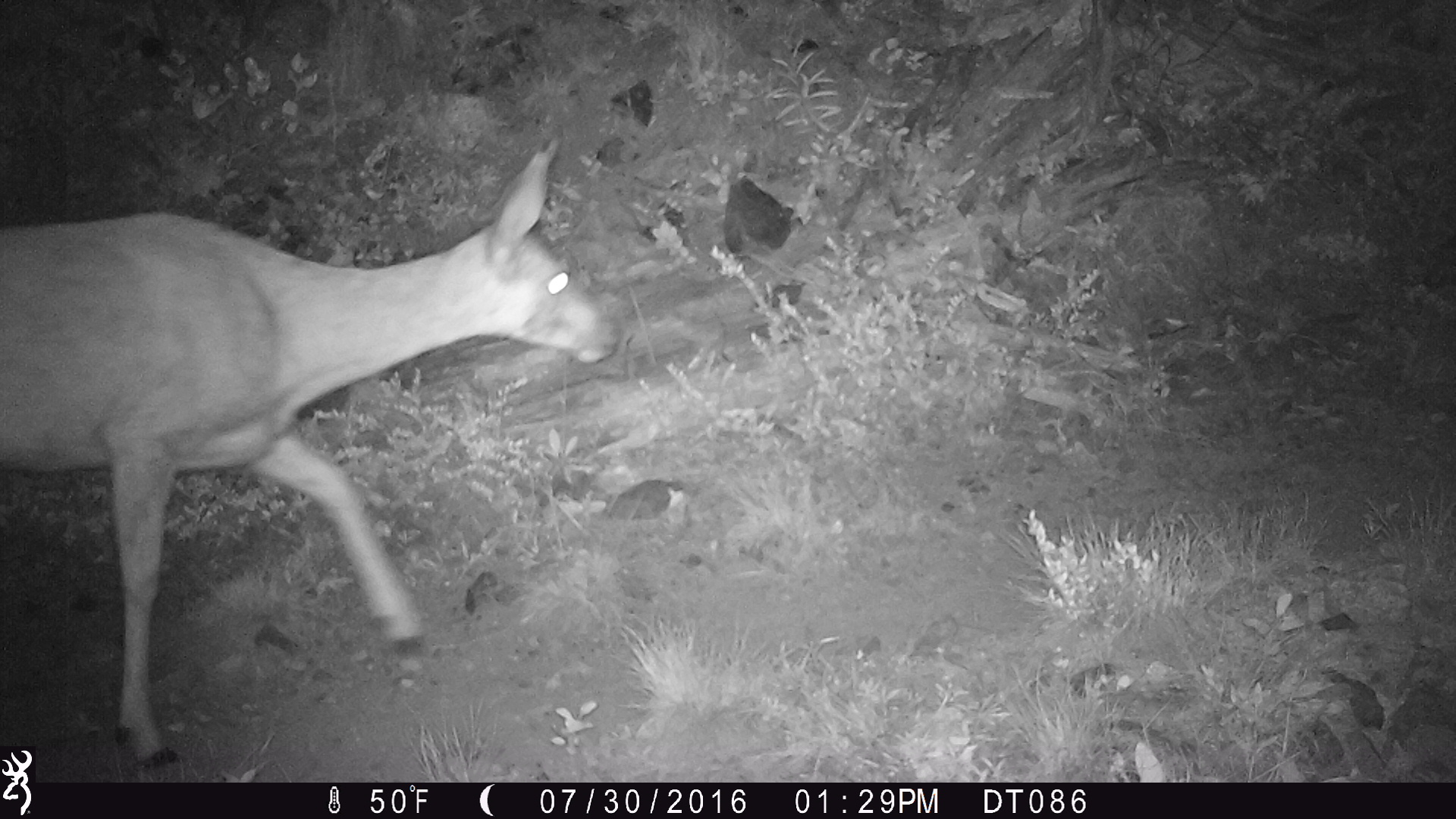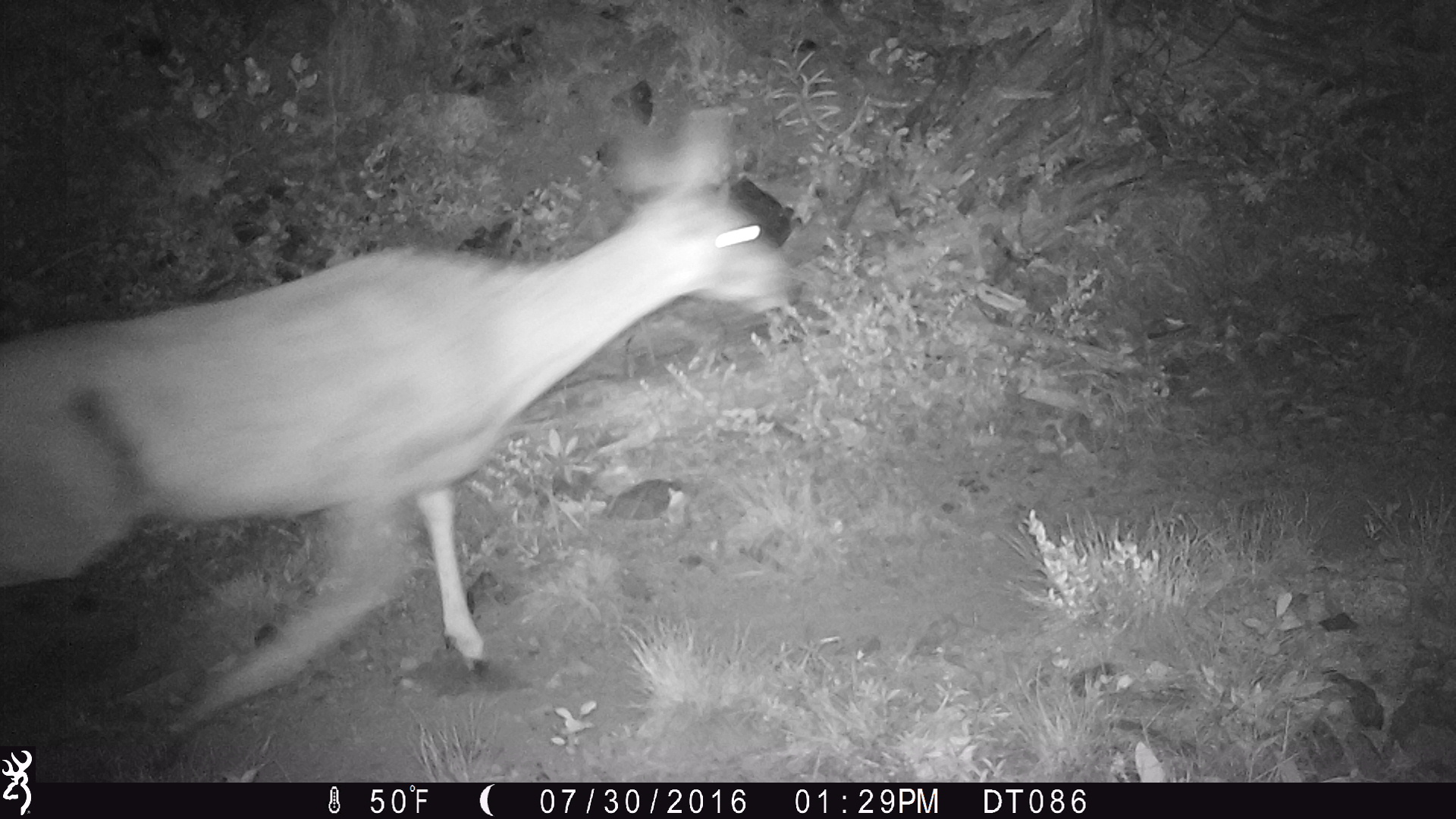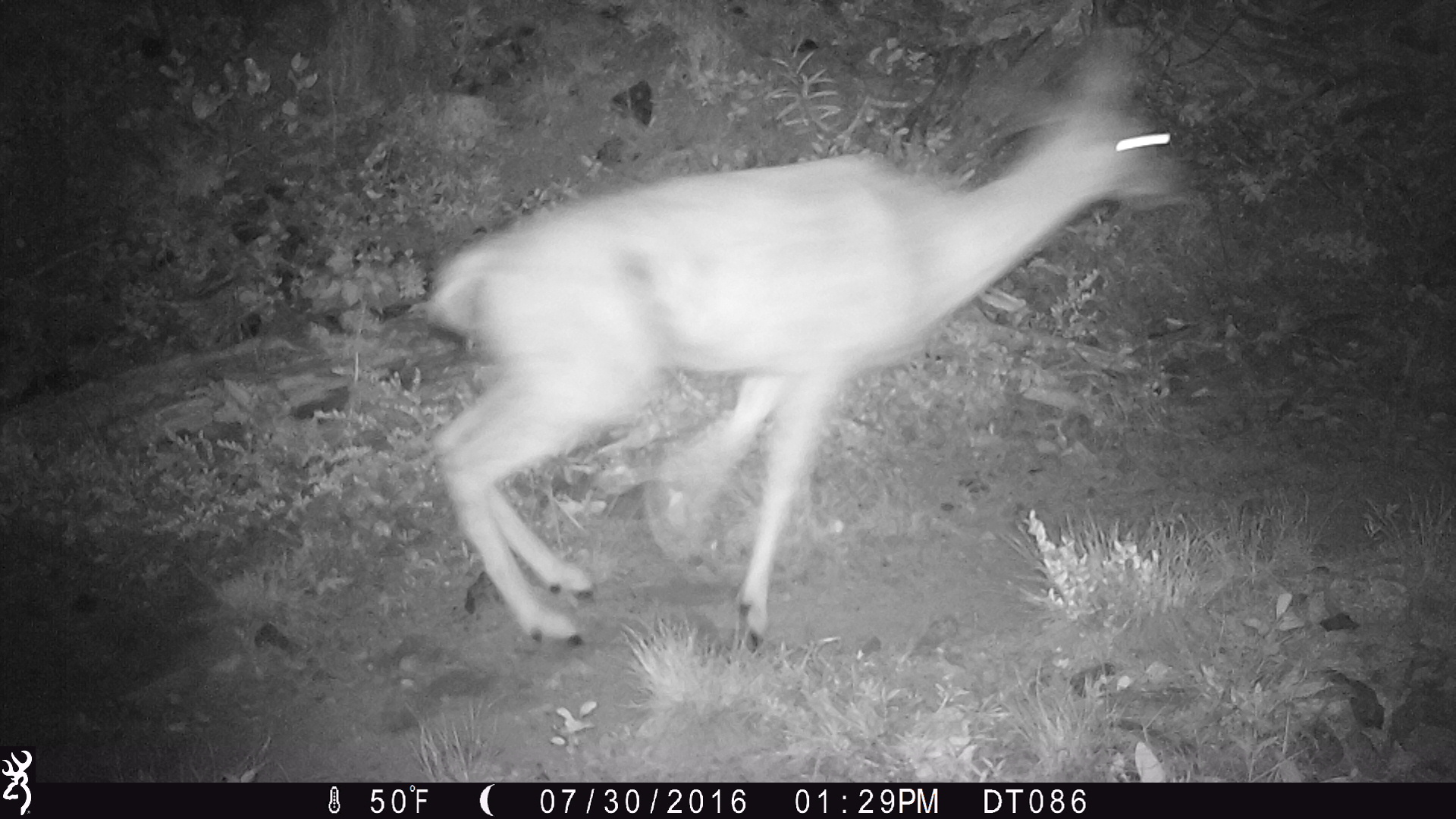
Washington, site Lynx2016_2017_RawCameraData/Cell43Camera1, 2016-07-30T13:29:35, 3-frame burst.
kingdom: Animalia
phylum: Chordata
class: Mammalia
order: Artiodactyla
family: Cervidae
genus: Odocoileus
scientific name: Odocoileus hemionus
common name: mule deer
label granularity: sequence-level